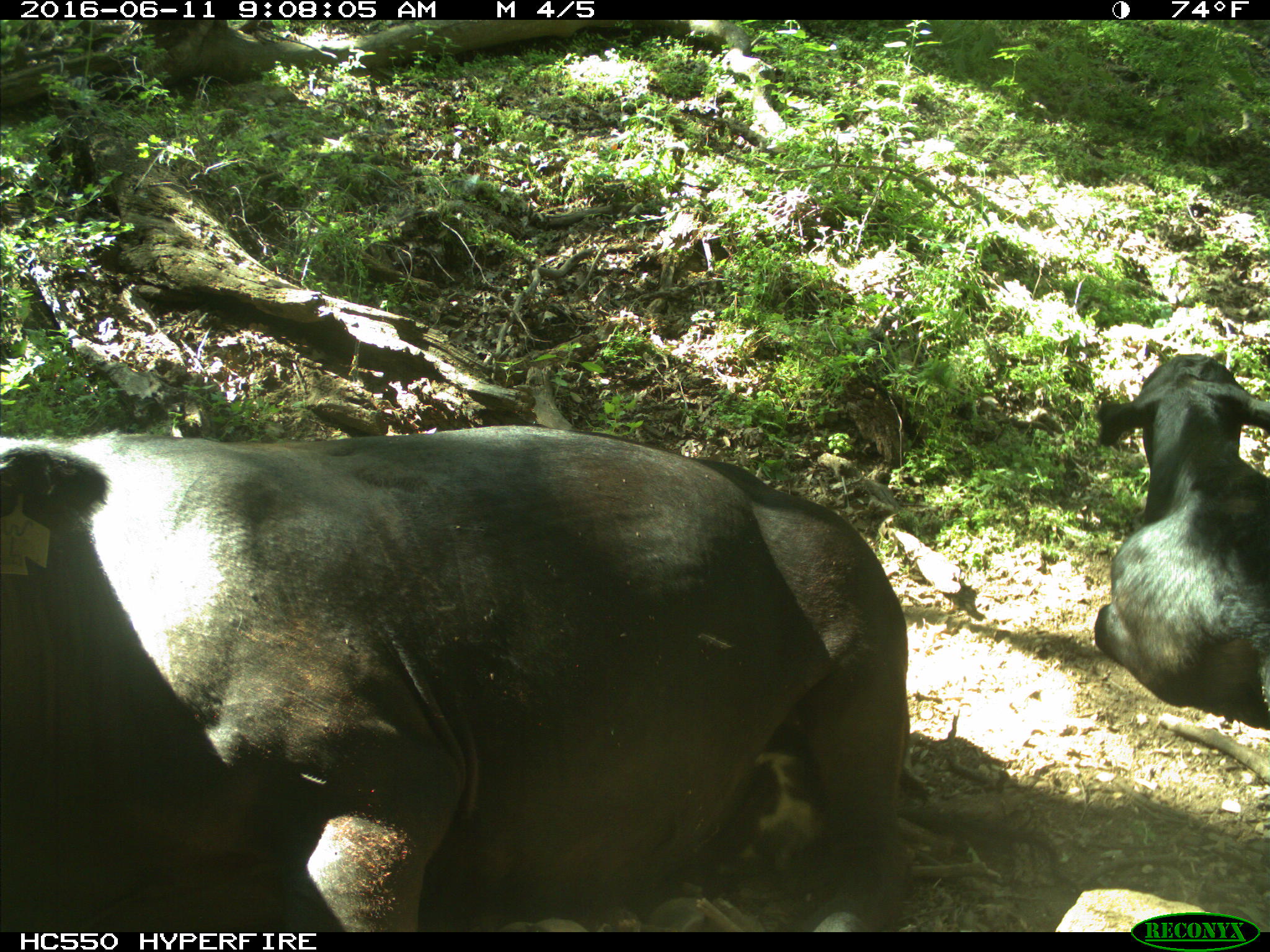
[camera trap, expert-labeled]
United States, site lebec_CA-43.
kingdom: Animalia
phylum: Chordata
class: Mammalia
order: Artiodactyla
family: Bovidae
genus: Bos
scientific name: Bos taurus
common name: domestic cow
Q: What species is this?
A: Bos taurus (domestic cow).